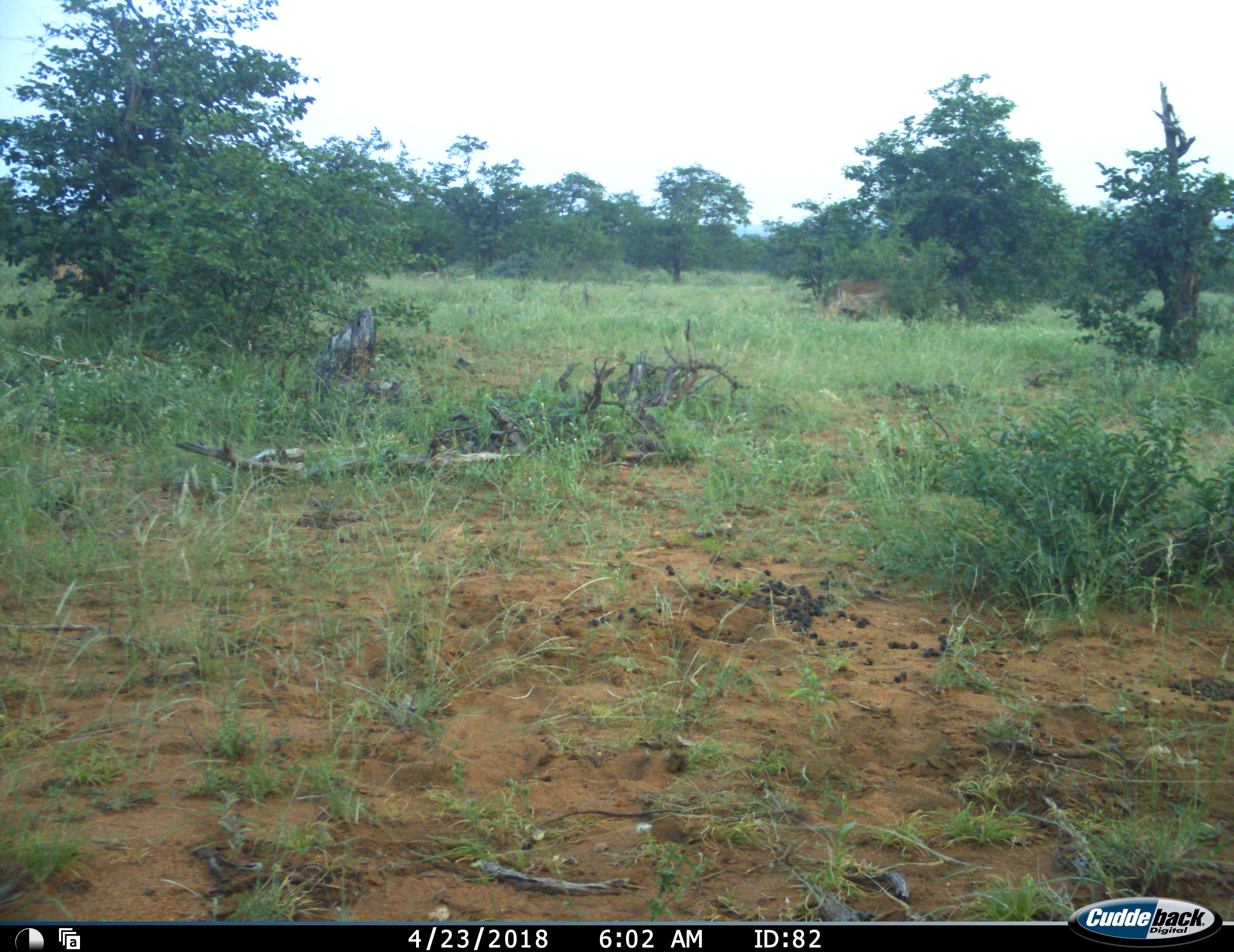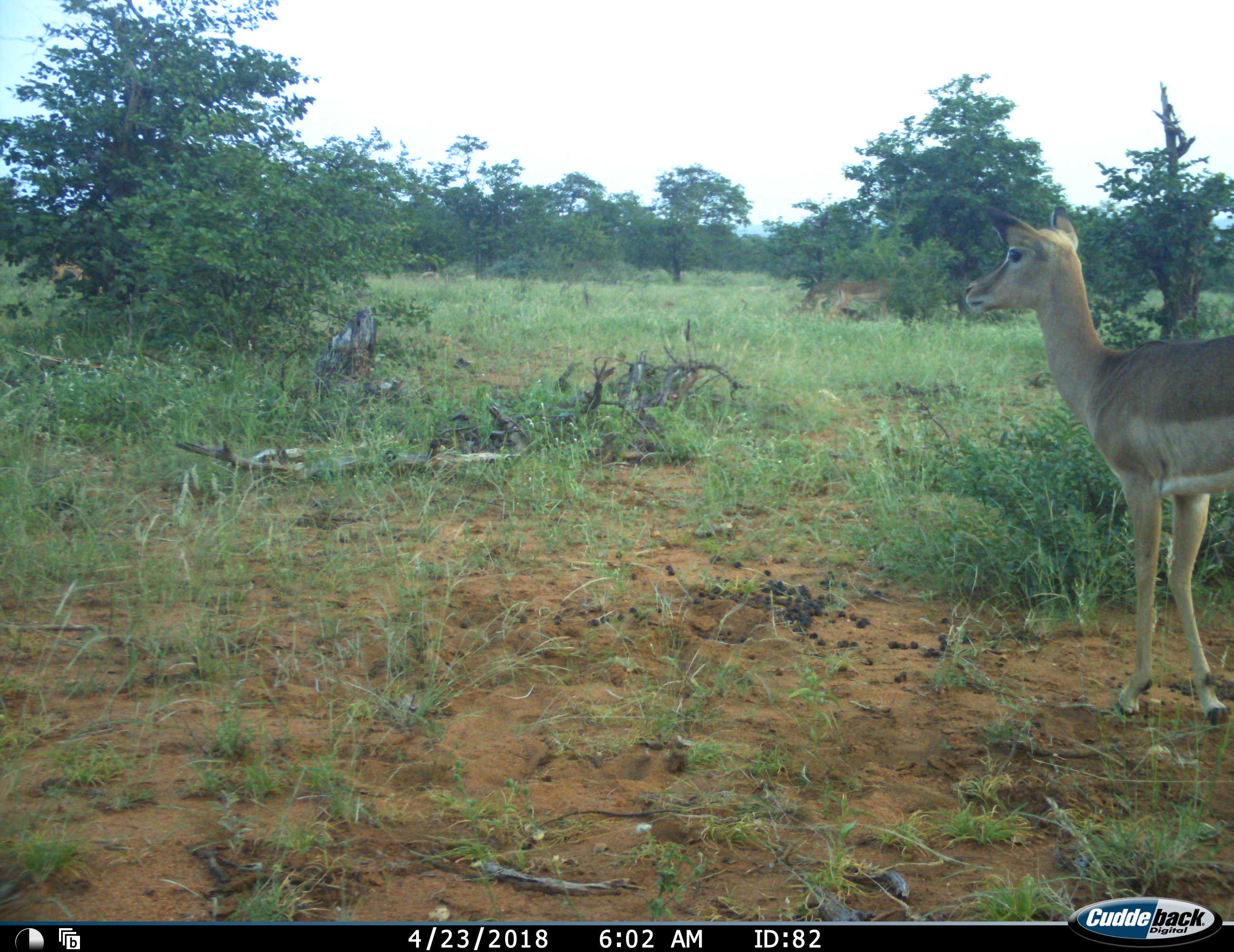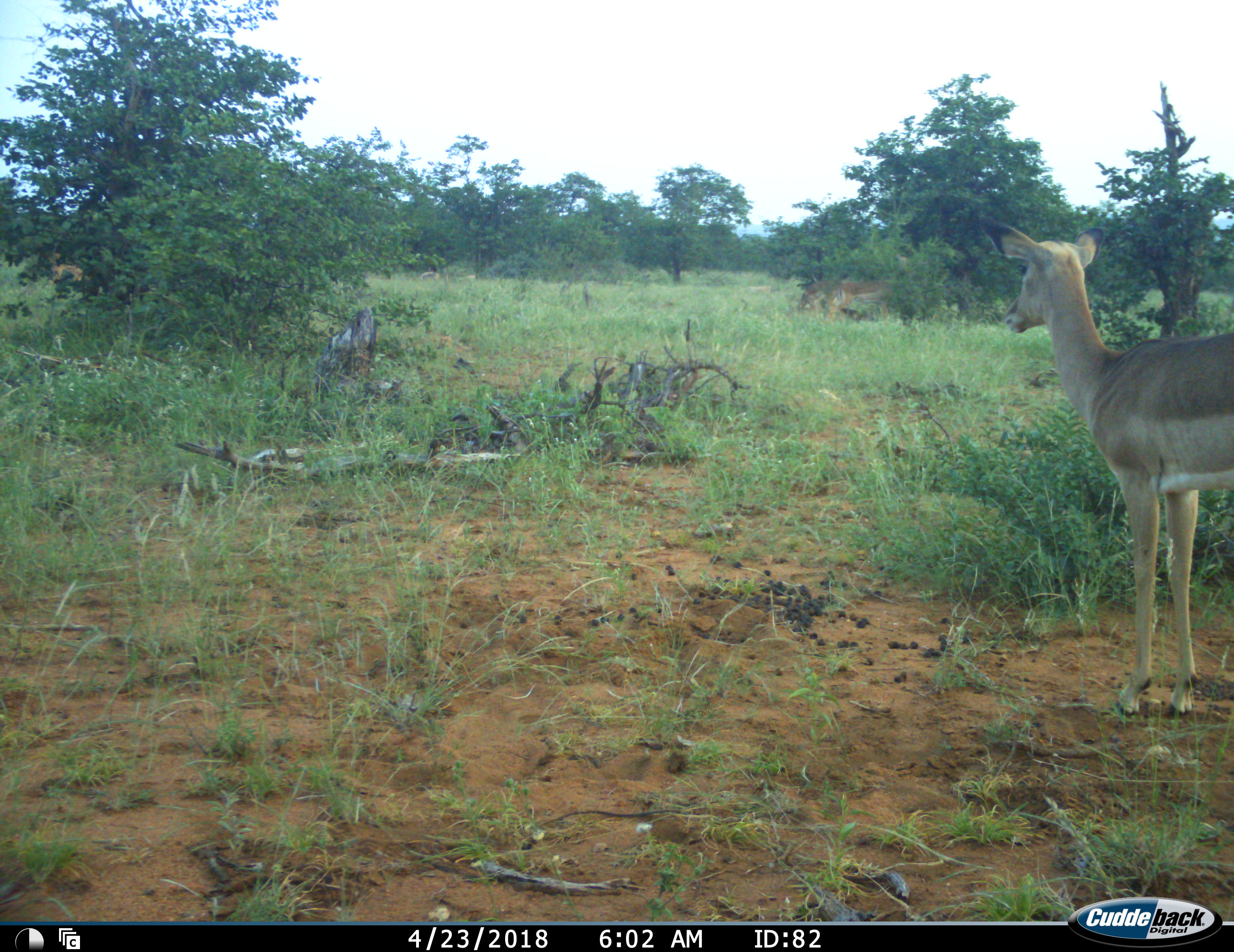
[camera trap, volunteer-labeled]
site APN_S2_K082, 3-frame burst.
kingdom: Animalia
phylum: Chordata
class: Mammalia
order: Artiodactyla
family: Bovidae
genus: Aepyceros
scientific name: Aepyceros melampus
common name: impala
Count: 2.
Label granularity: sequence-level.